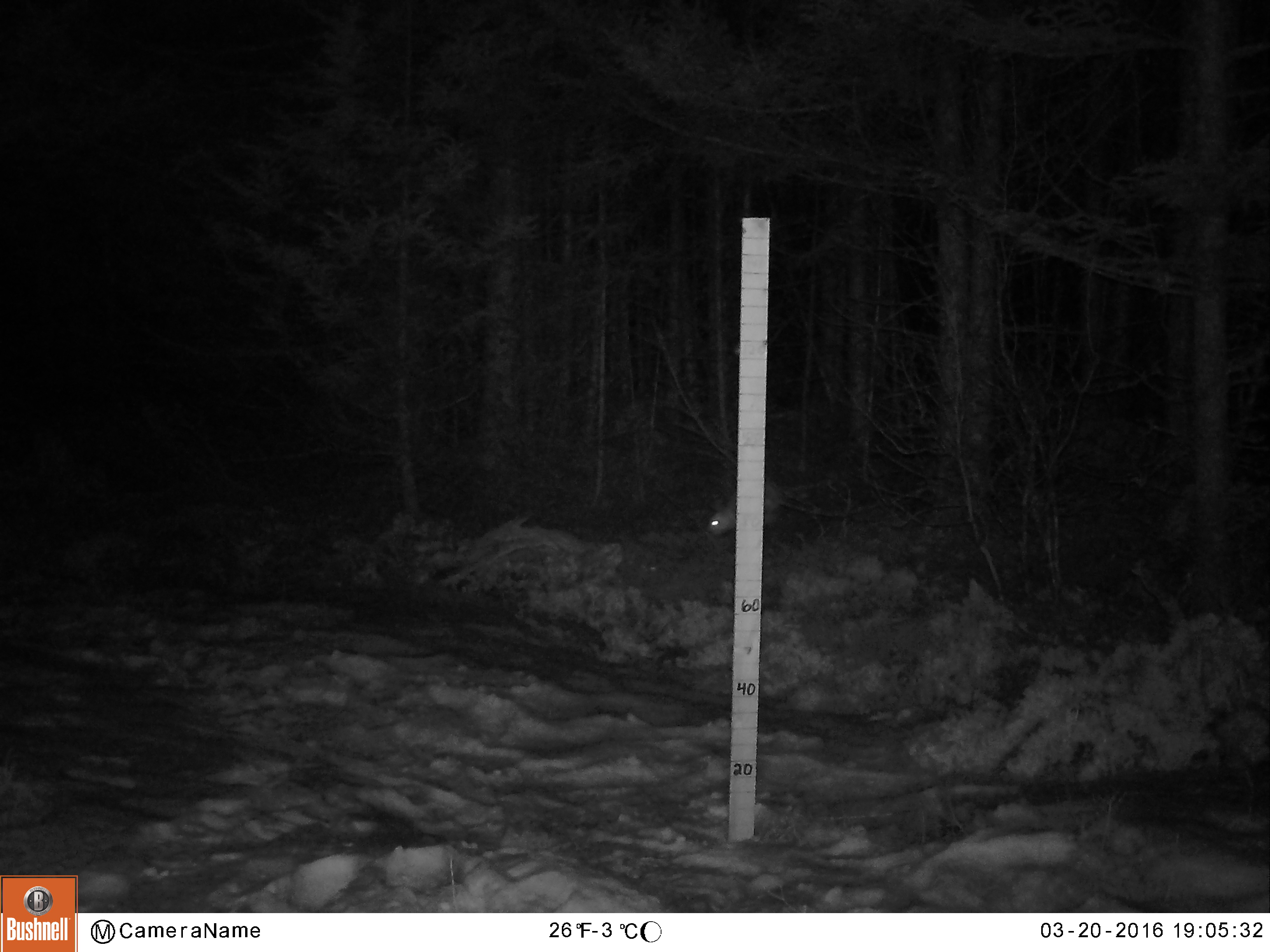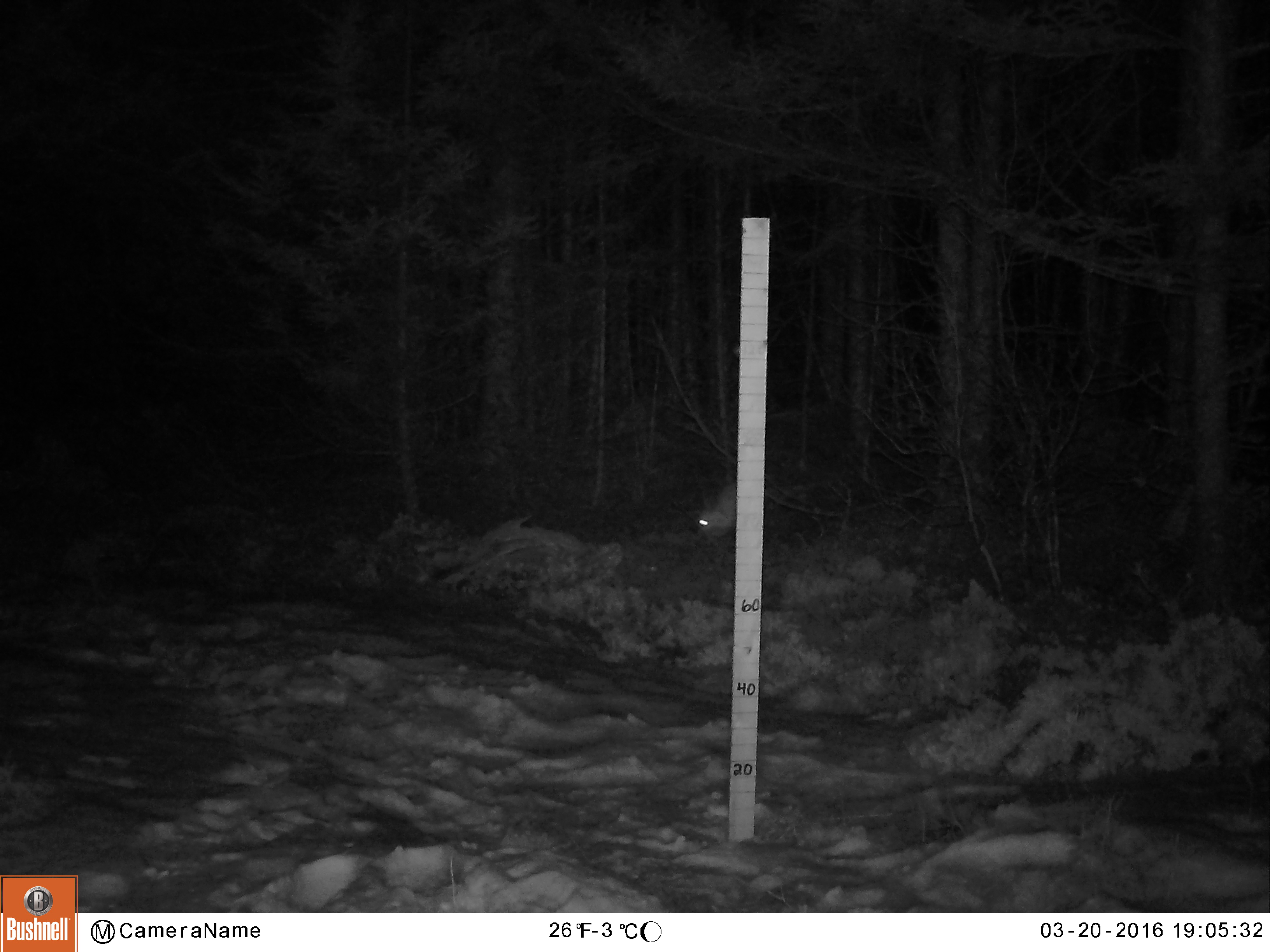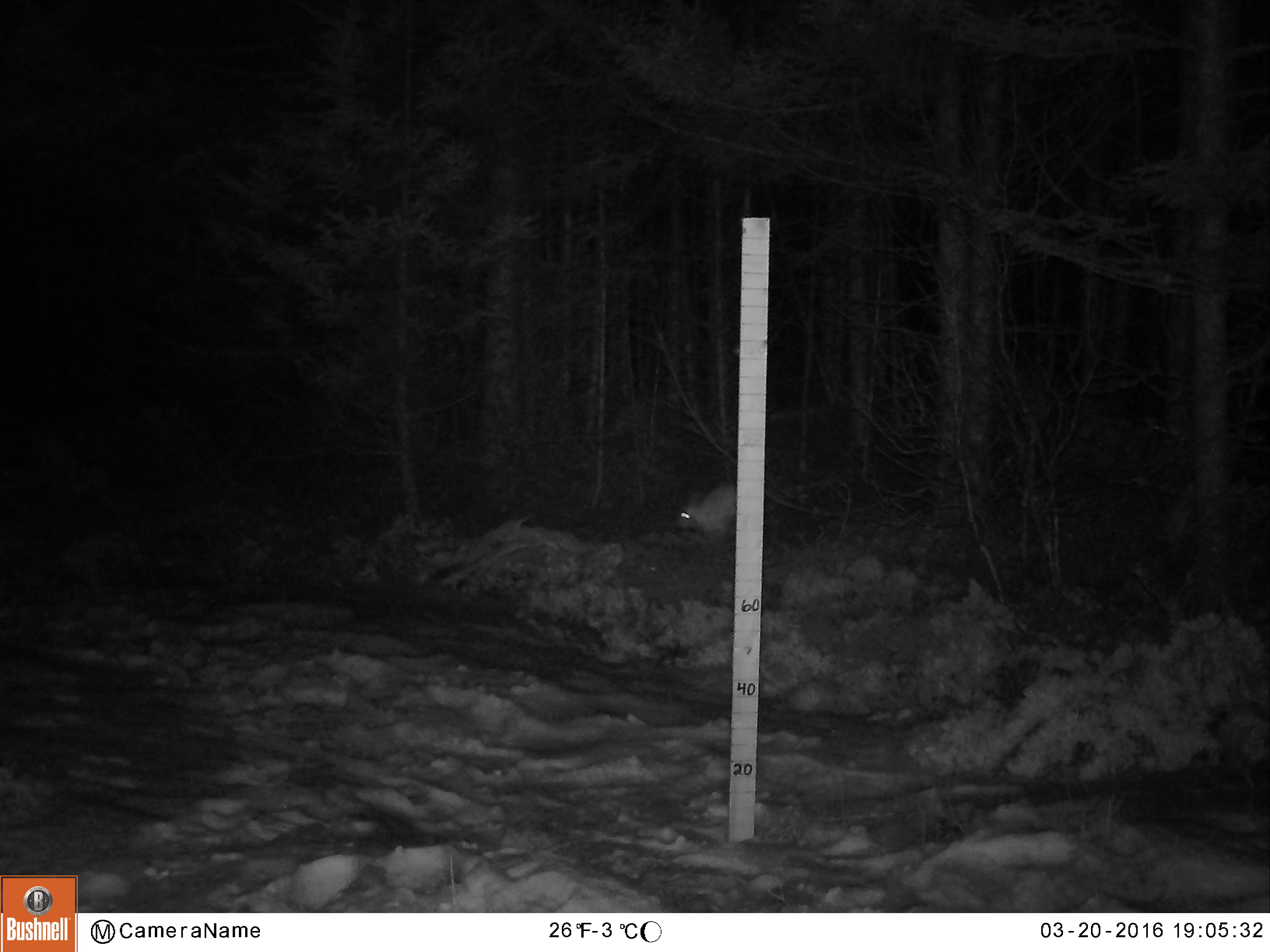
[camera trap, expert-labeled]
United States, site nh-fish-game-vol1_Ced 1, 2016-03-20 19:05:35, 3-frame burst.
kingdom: Animalia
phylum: Chordata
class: Mammalia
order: Lagomorpha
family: Leporidae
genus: Lepus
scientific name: Lepus americanus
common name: snowshoe hare